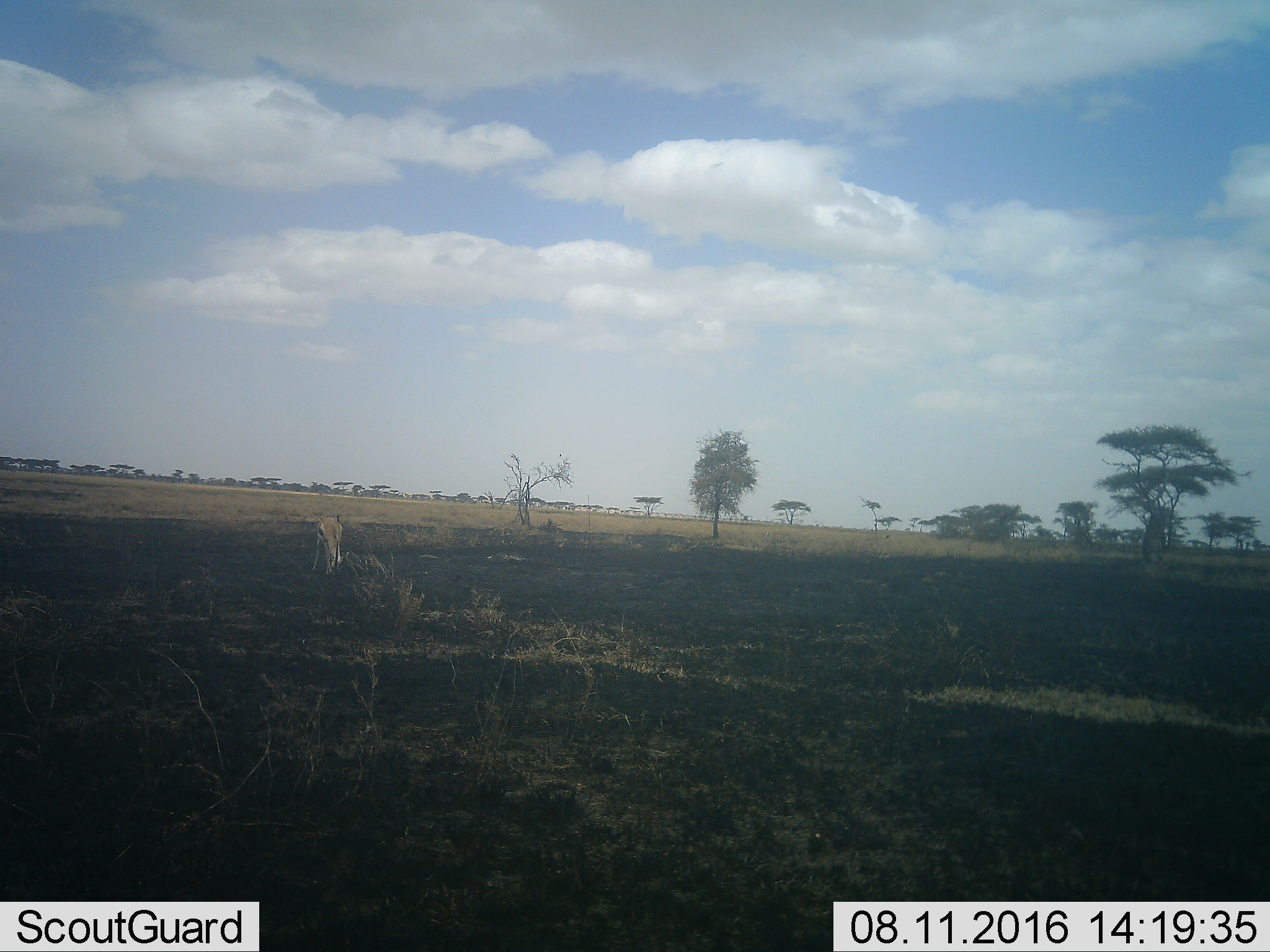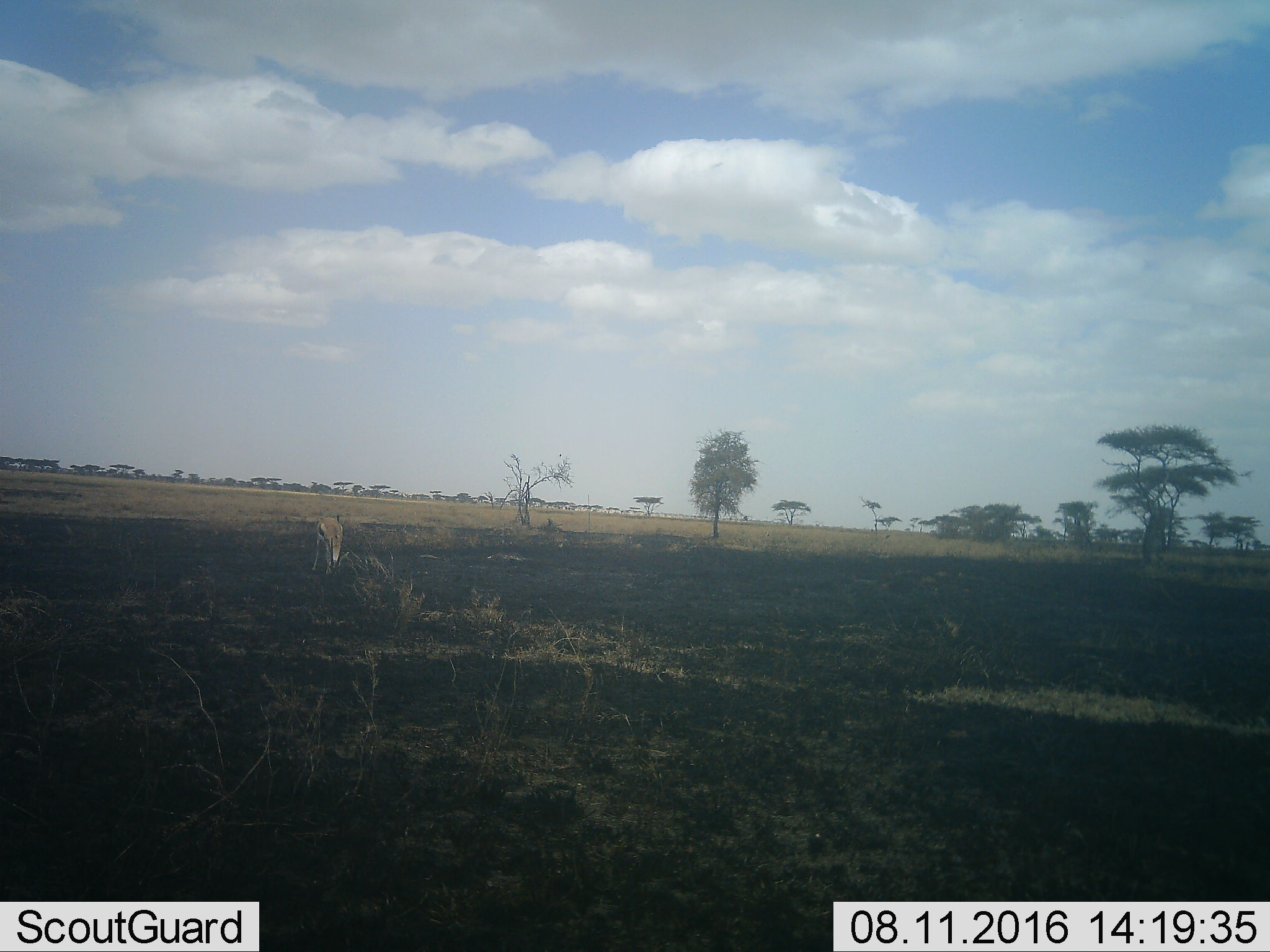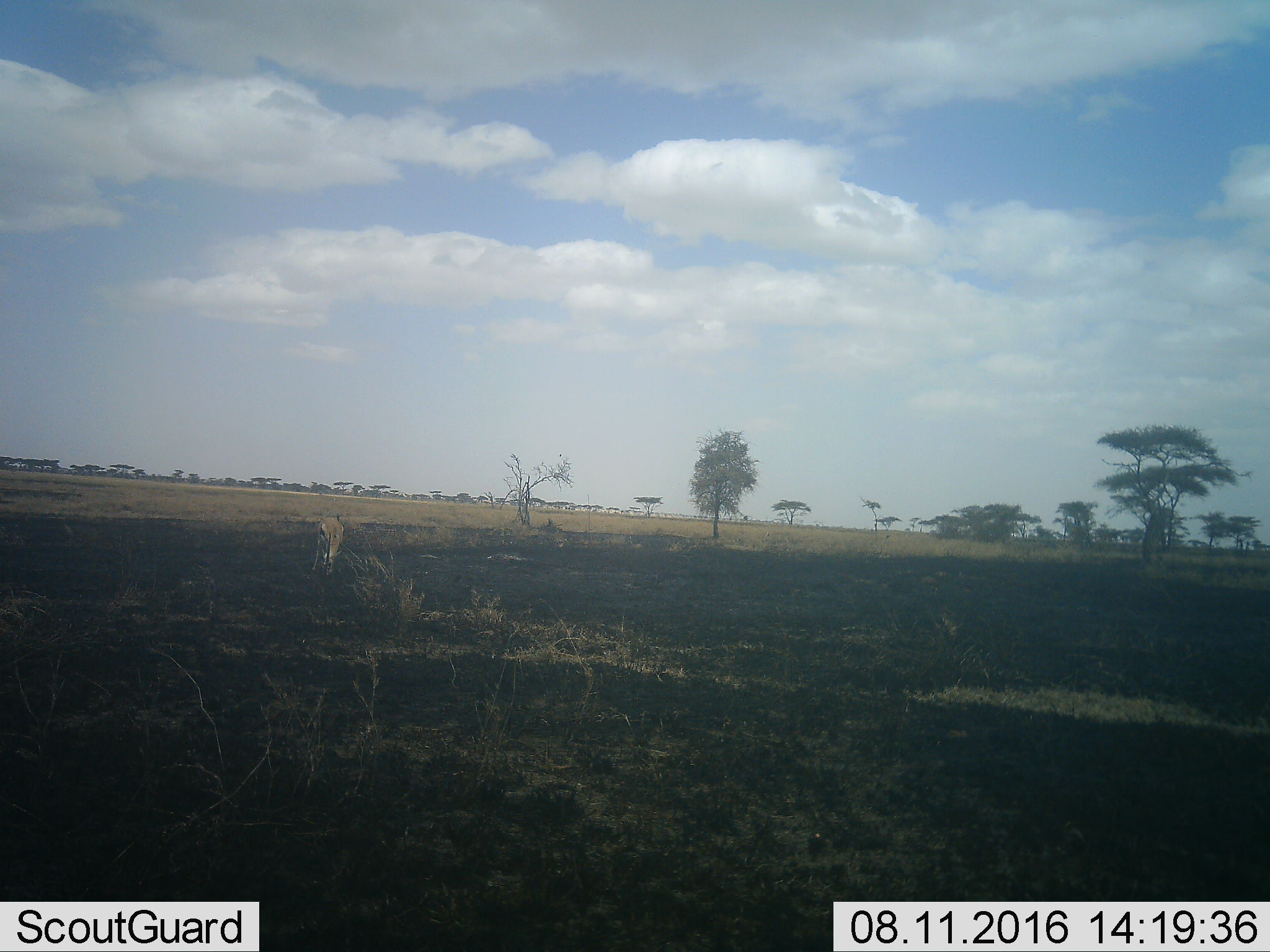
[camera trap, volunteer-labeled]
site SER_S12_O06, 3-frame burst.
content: unidentified animal